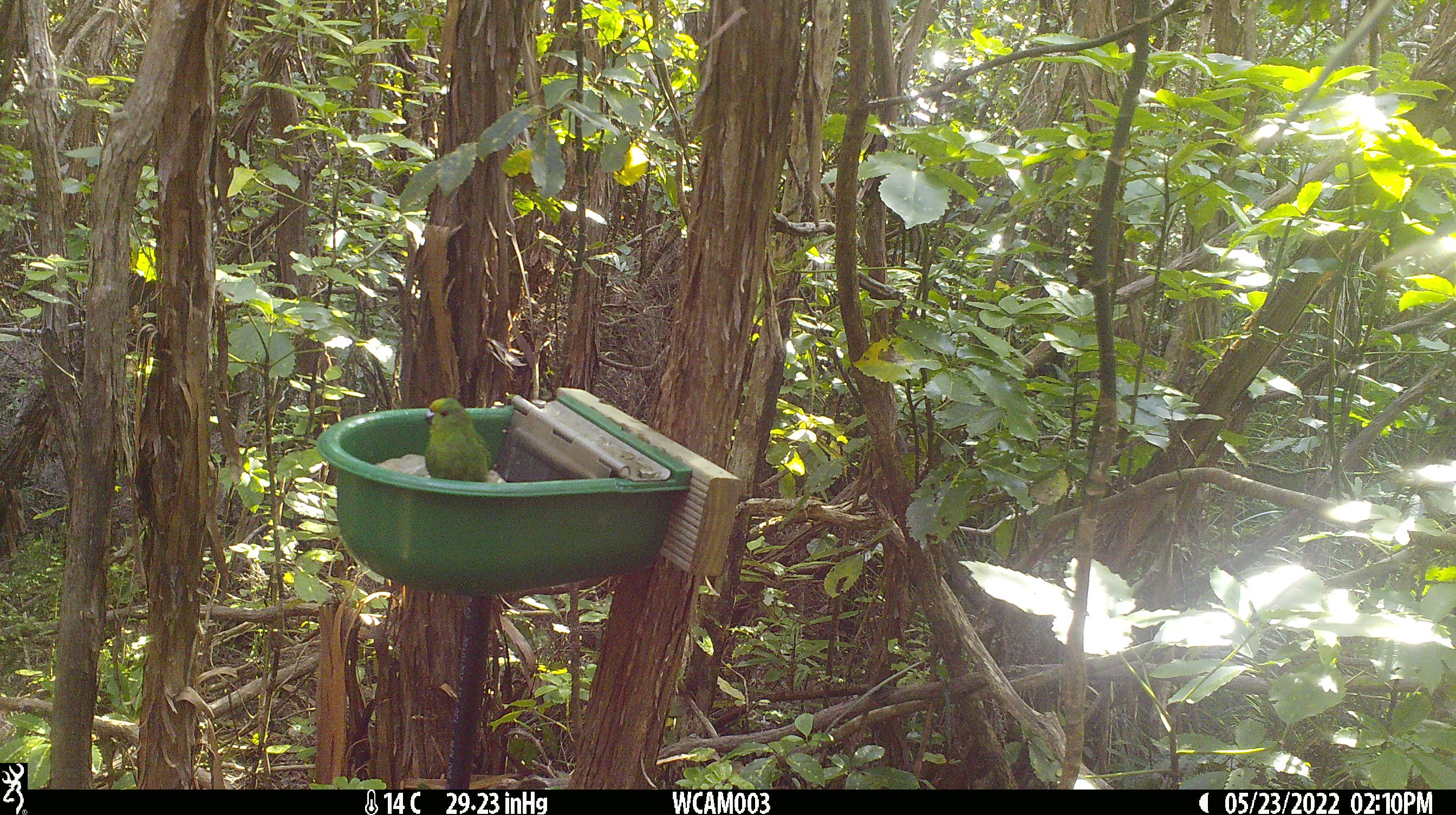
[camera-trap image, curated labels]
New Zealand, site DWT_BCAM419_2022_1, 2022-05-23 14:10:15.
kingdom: Animalia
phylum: Chordata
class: Aves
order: Psittaciformes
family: Psittaculidae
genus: Cyanoramphus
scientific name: Cyanoramphus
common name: parakeet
Parakeet (Cyanoramphus).